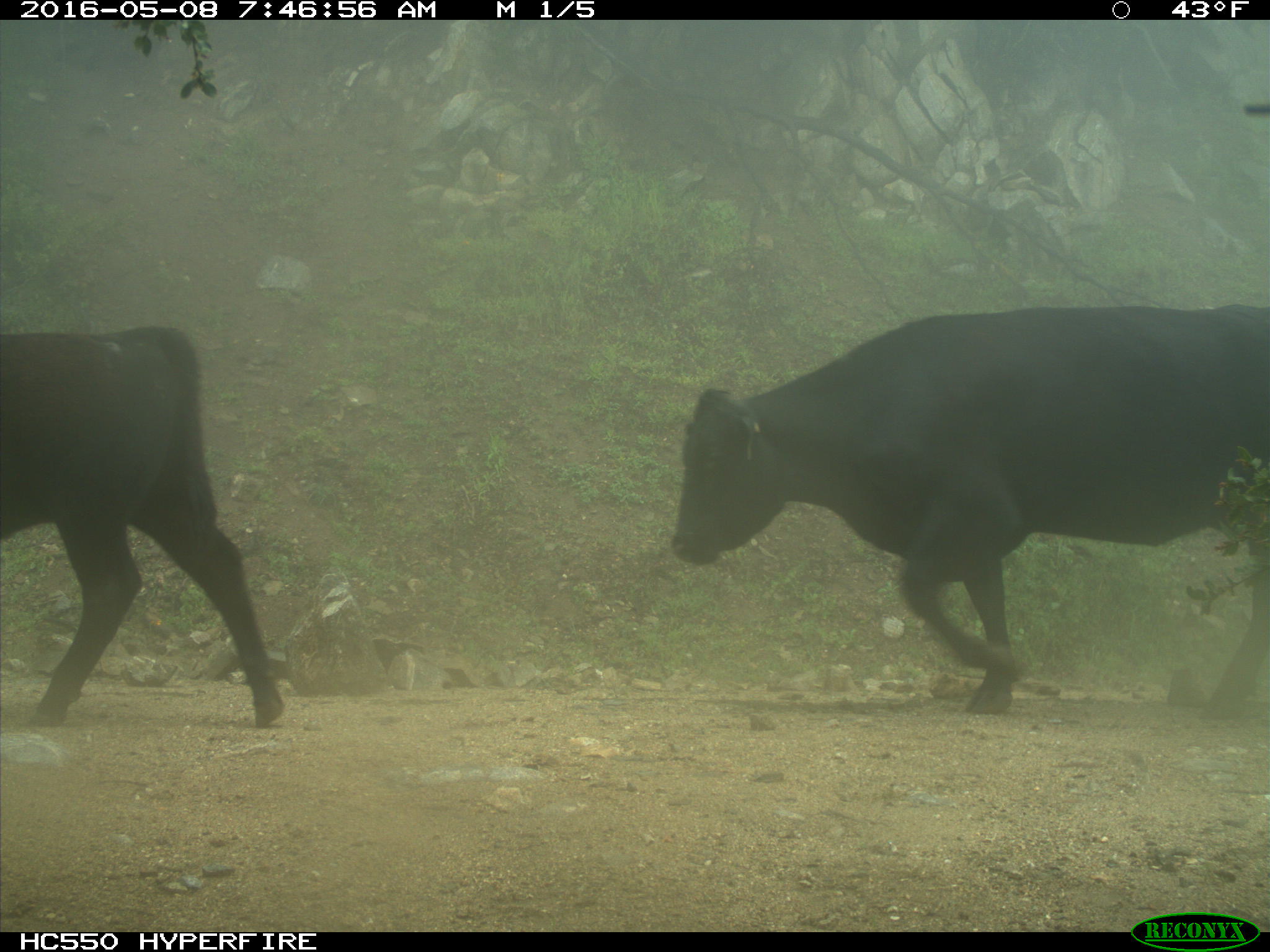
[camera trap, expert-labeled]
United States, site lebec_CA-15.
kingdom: Animalia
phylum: Chordata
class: Mammalia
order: Artiodactyla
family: Bovidae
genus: Bos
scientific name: Bos taurus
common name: domestic cow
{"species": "Bos taurus (domestic cow)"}